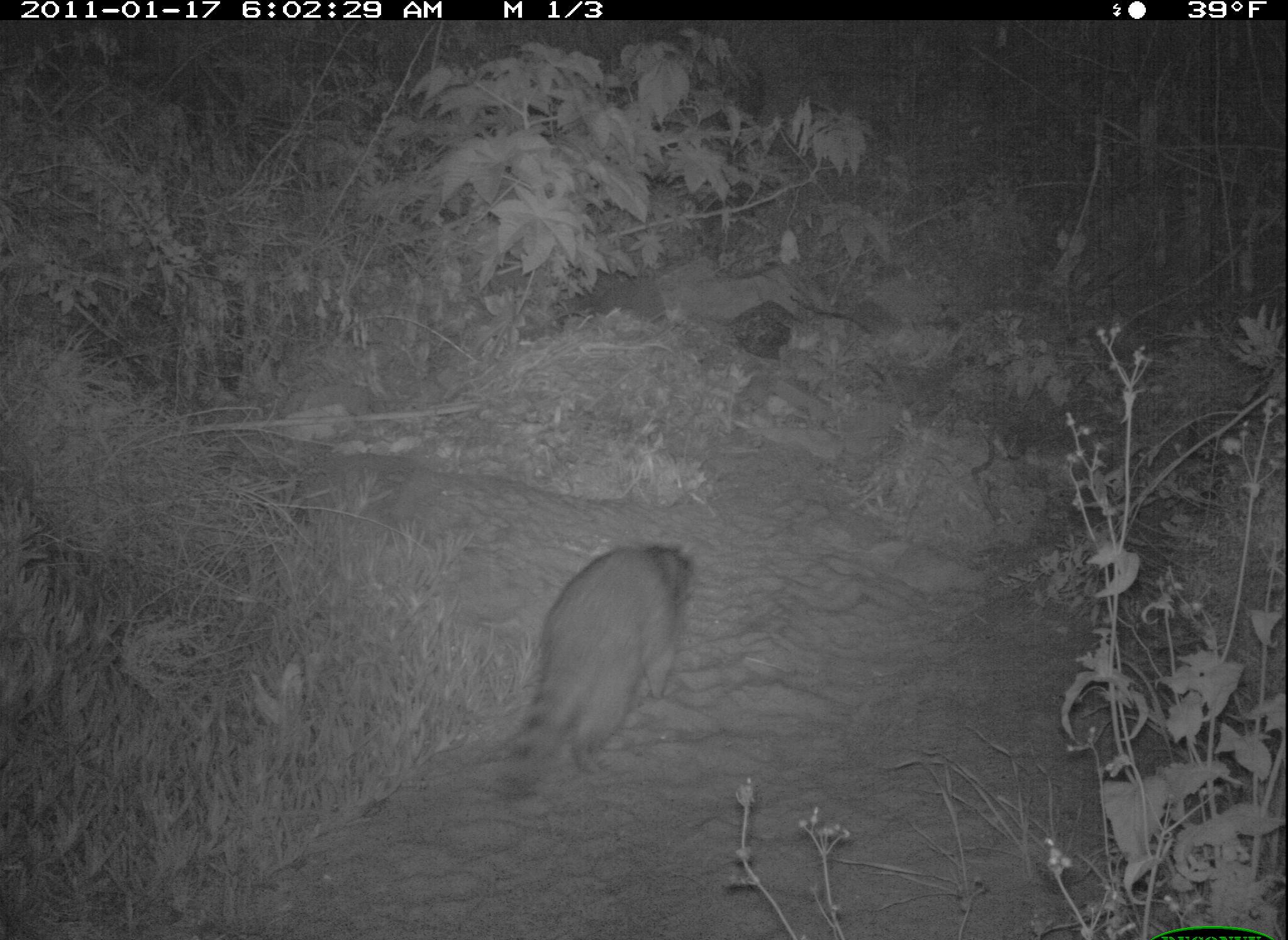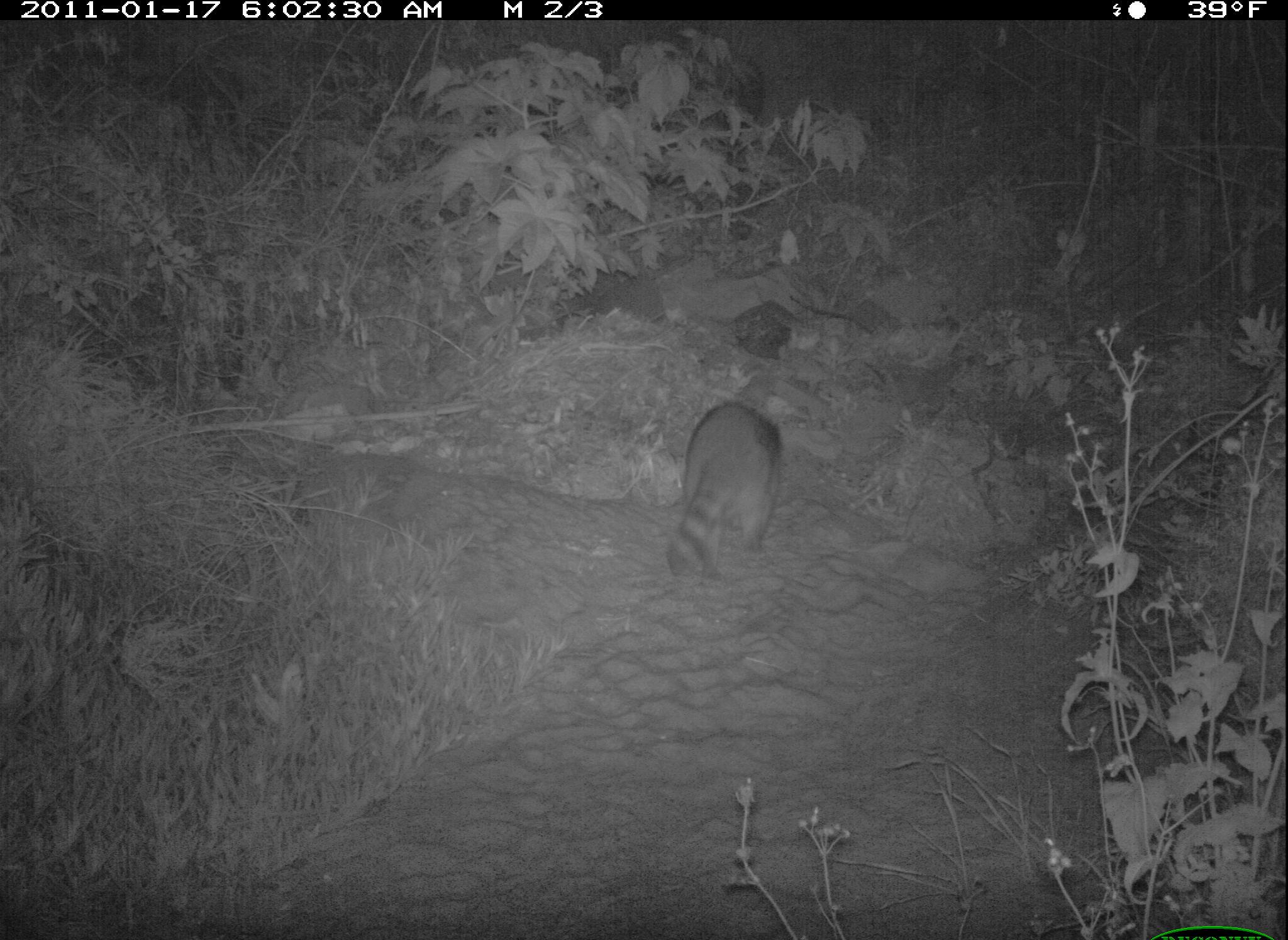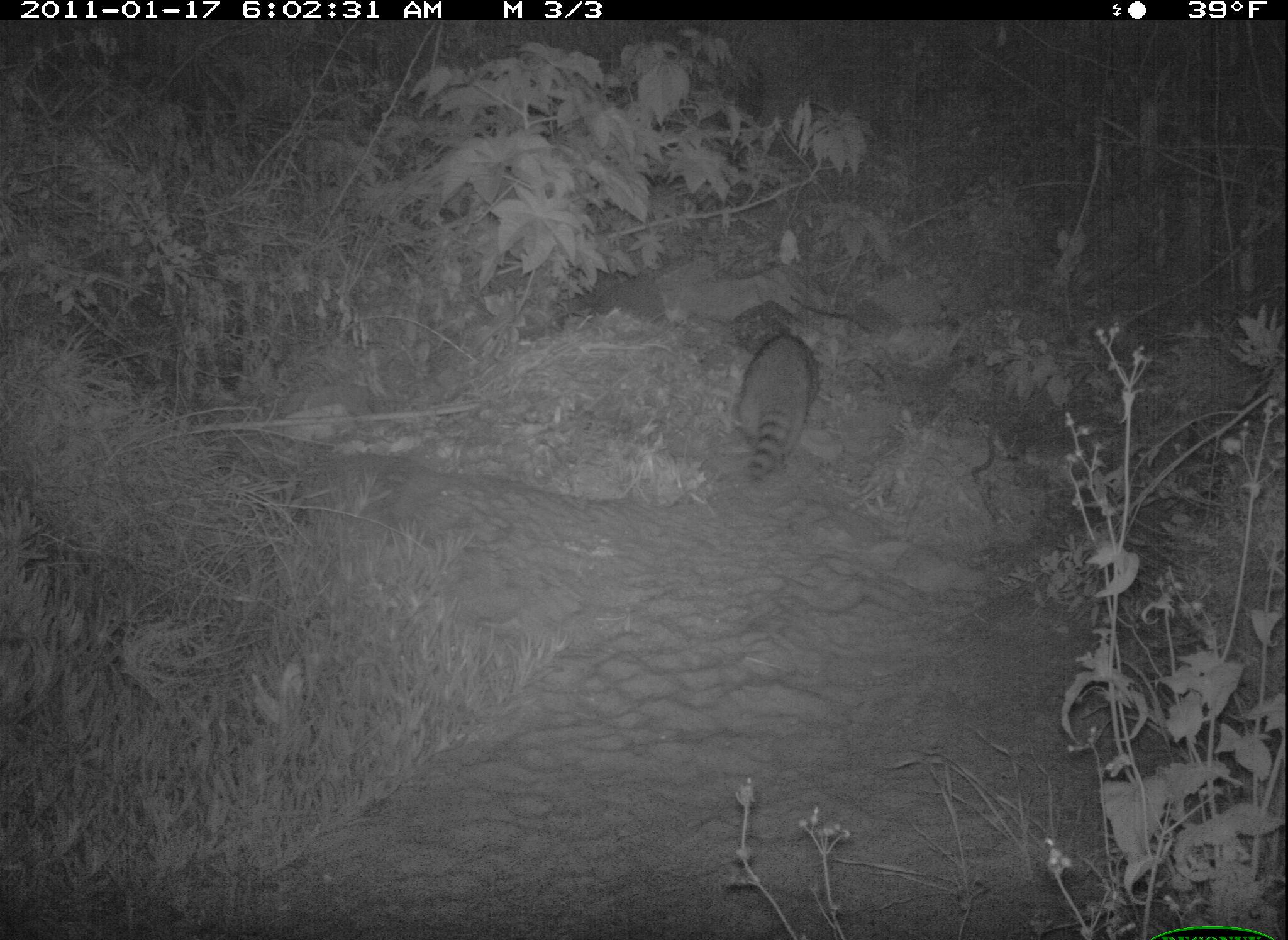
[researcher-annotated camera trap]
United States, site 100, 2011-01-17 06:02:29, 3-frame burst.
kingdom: Animalia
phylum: Chordata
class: Mammalia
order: Carnivora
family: Procyonidae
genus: Procyon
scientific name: Procyon lotor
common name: raccoon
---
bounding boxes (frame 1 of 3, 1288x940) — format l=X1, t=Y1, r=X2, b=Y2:
raccoon: l=497, t=530, r=705, b=802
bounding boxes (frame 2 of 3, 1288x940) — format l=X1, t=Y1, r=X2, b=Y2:
raccoon: l=663, t=396, r=792, b=594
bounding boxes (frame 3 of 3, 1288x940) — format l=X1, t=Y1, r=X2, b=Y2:
raccoon: l=736, t=322, r=821, b=493